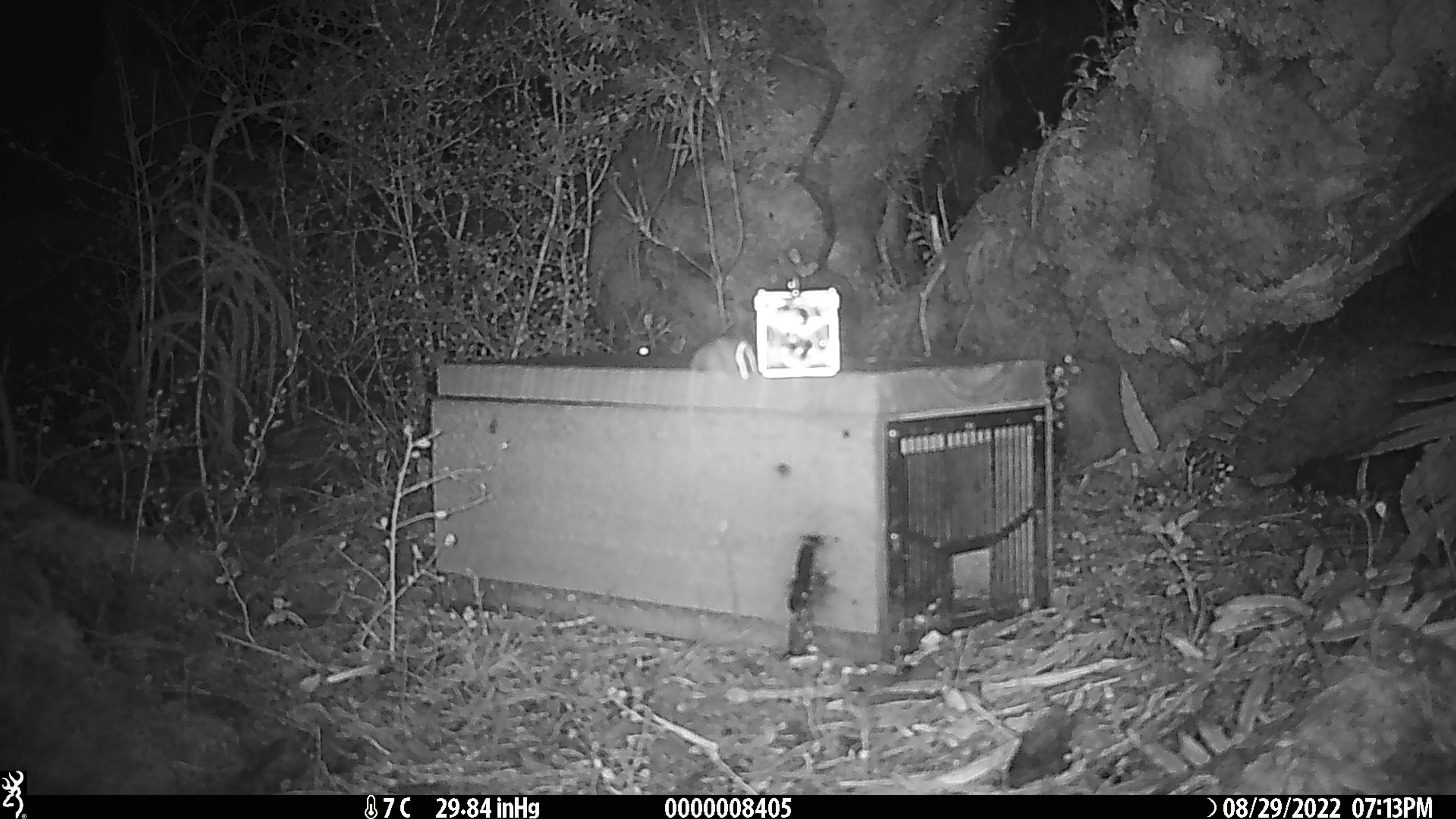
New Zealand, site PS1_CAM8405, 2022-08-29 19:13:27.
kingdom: Animalia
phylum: Chordata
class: Mammalia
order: Rodentia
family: Muridae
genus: Mus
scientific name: Mus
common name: mouse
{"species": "mouse (Mus)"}